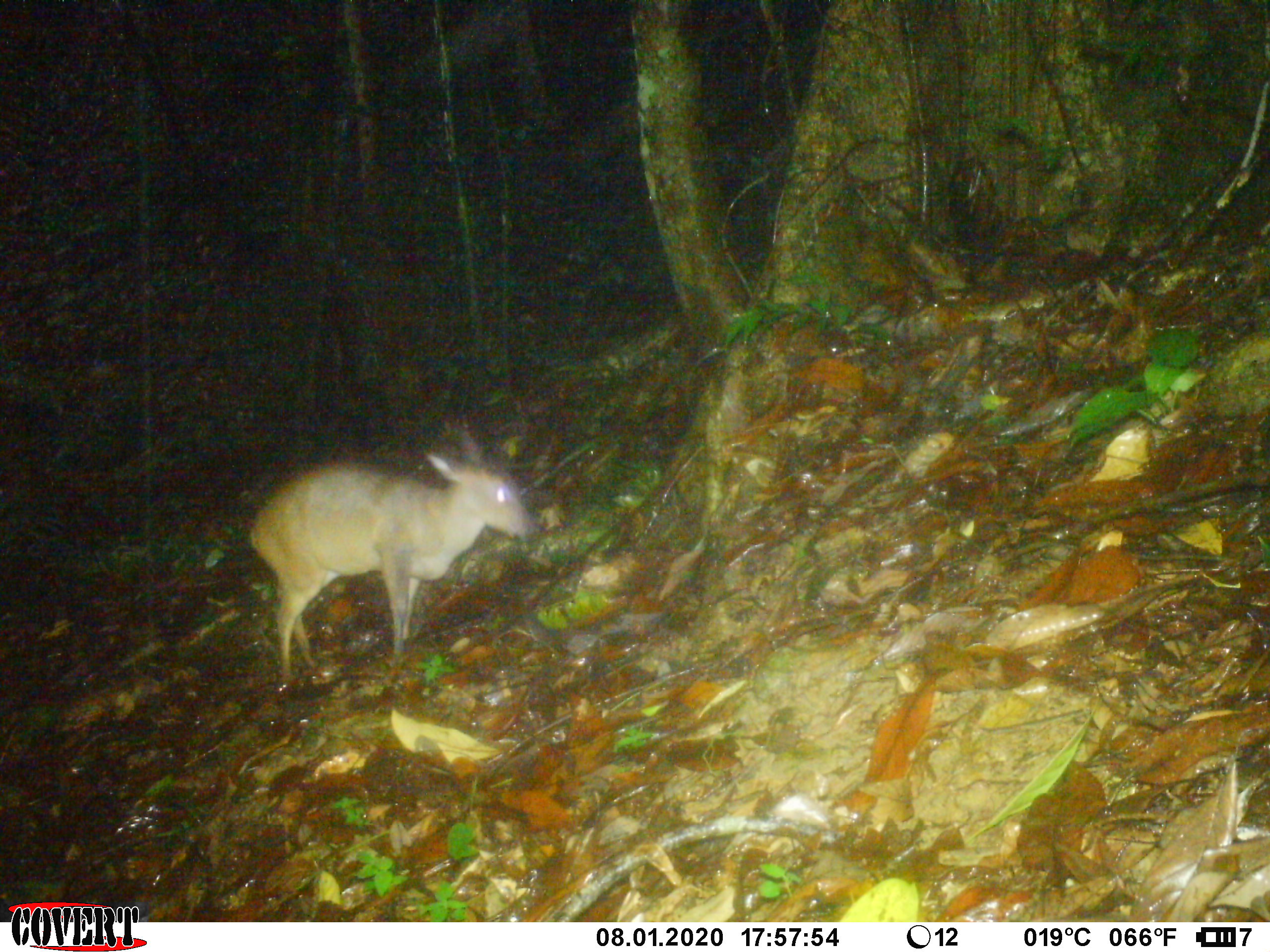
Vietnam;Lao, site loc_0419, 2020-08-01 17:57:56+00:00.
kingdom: Animalia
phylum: Chordata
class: Mammalia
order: Artiodactyla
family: Cervidae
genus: Muntiacus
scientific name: Muntiacus vuquangensis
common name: large-antlered muntjac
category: large antlered muntjac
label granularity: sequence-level